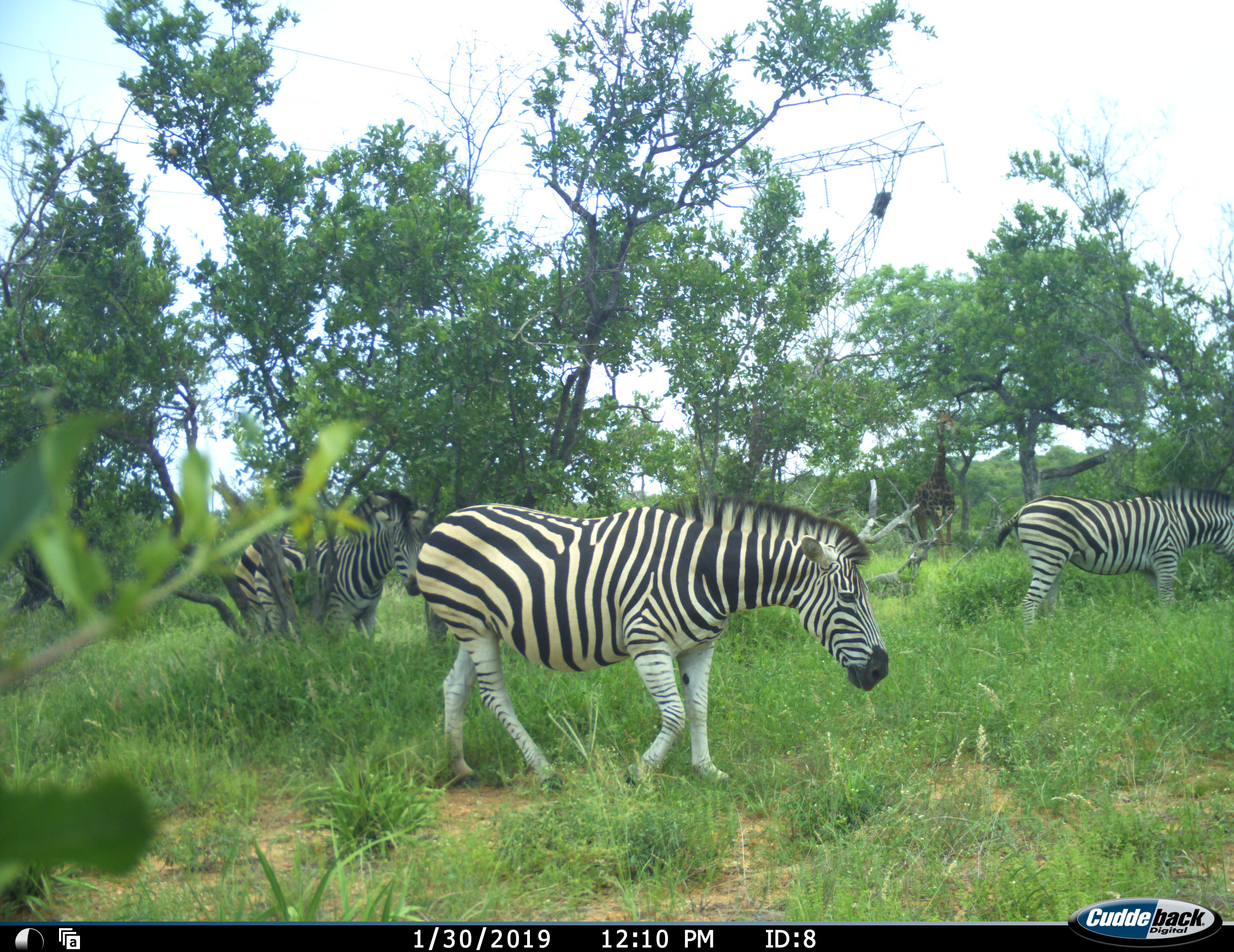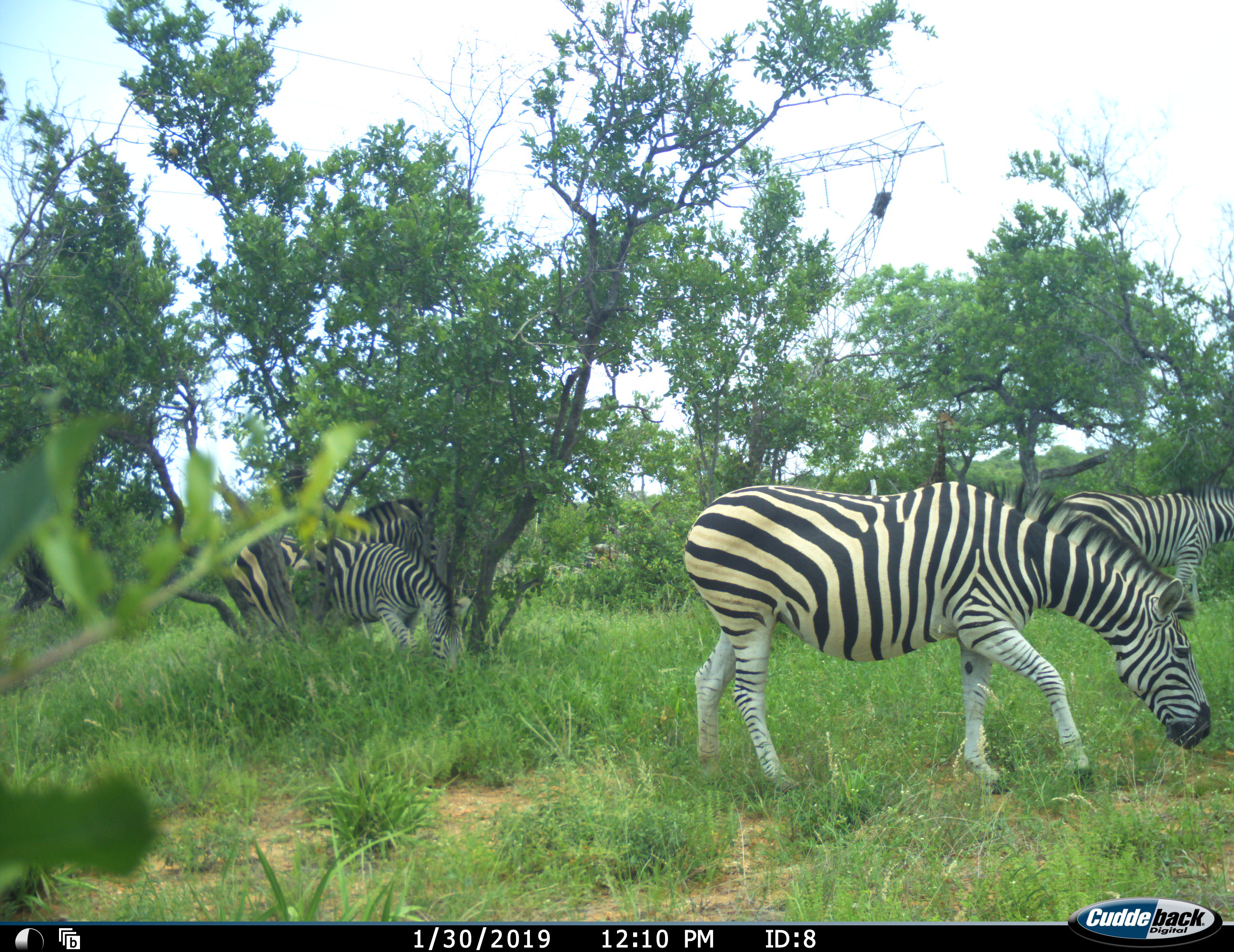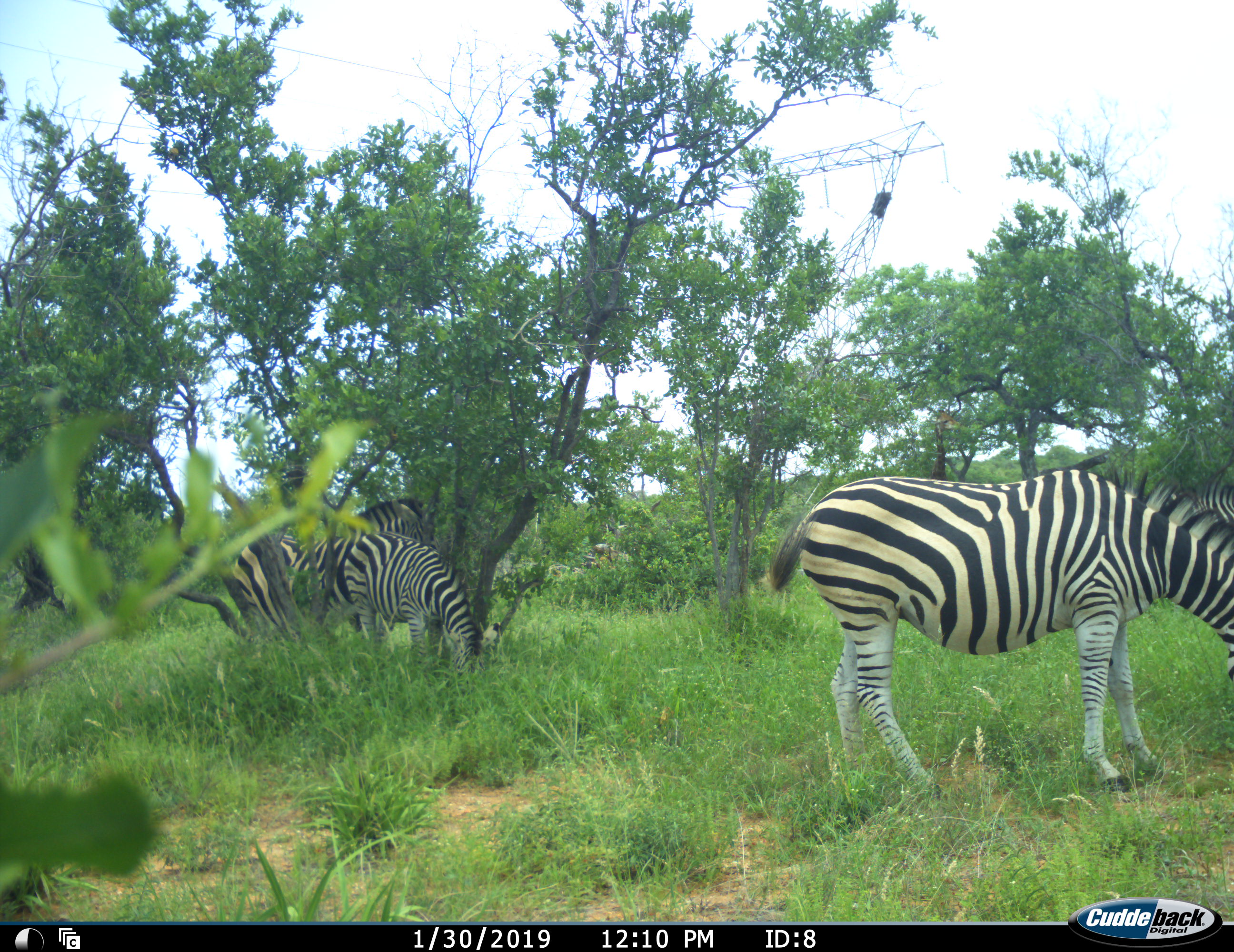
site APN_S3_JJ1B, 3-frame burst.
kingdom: Animalia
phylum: Chordata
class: Mammalia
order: Perissodactyla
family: Equidae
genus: Equus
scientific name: Equus quagga burchellii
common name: burchell's zebra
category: zebraburchells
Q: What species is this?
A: Zebraburchells (burchell's zebra) (Equus quagga burchellii).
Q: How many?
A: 4.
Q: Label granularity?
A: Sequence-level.